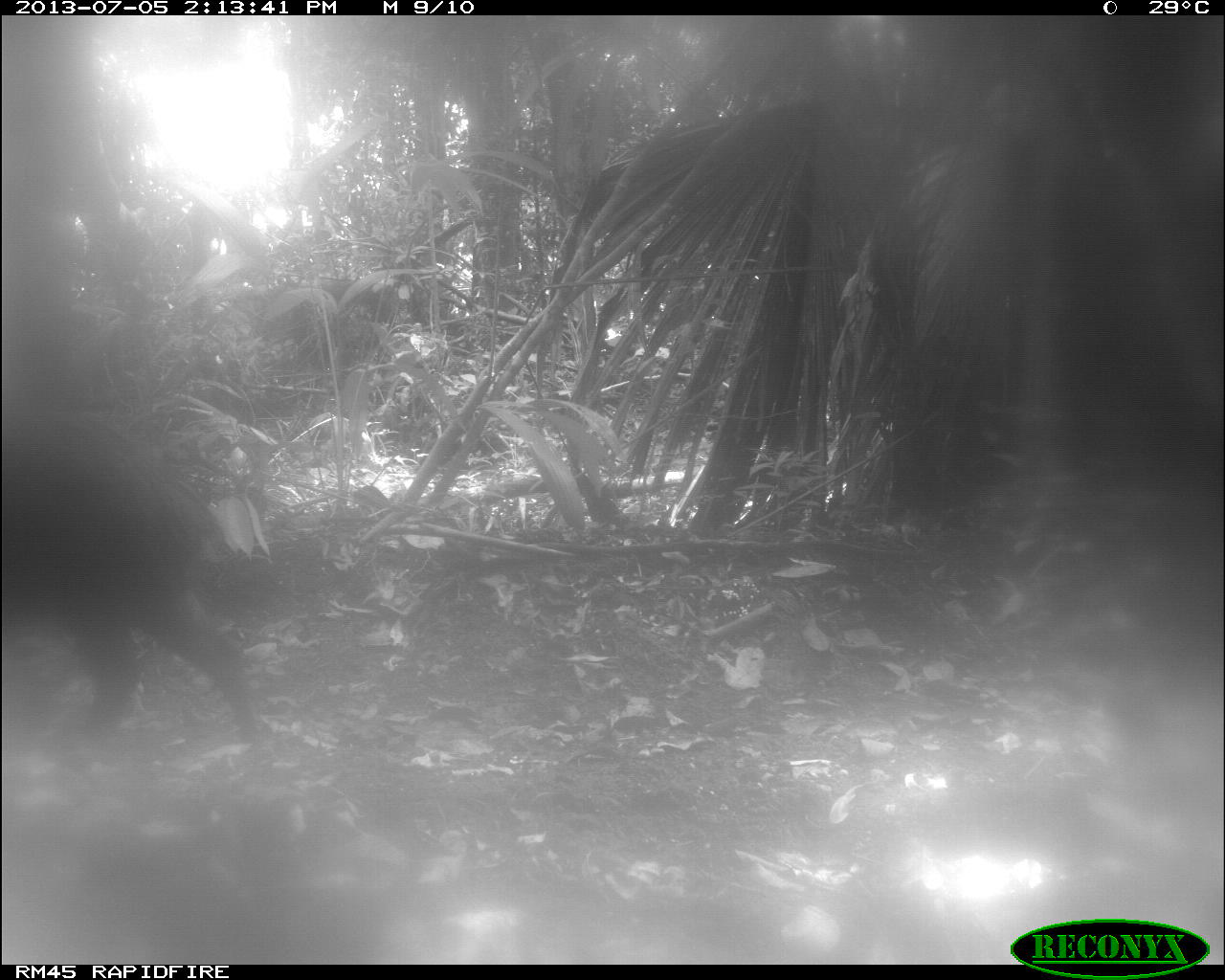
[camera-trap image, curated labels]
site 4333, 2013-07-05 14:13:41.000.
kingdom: Animalia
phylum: Chordata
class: Mammalia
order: Artiodactyla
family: Tayassuidae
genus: Tayassu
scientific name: Tayassu pecari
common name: white-lipped peccary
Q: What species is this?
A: Tayassu pecari (white-lipped peccary).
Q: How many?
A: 1.